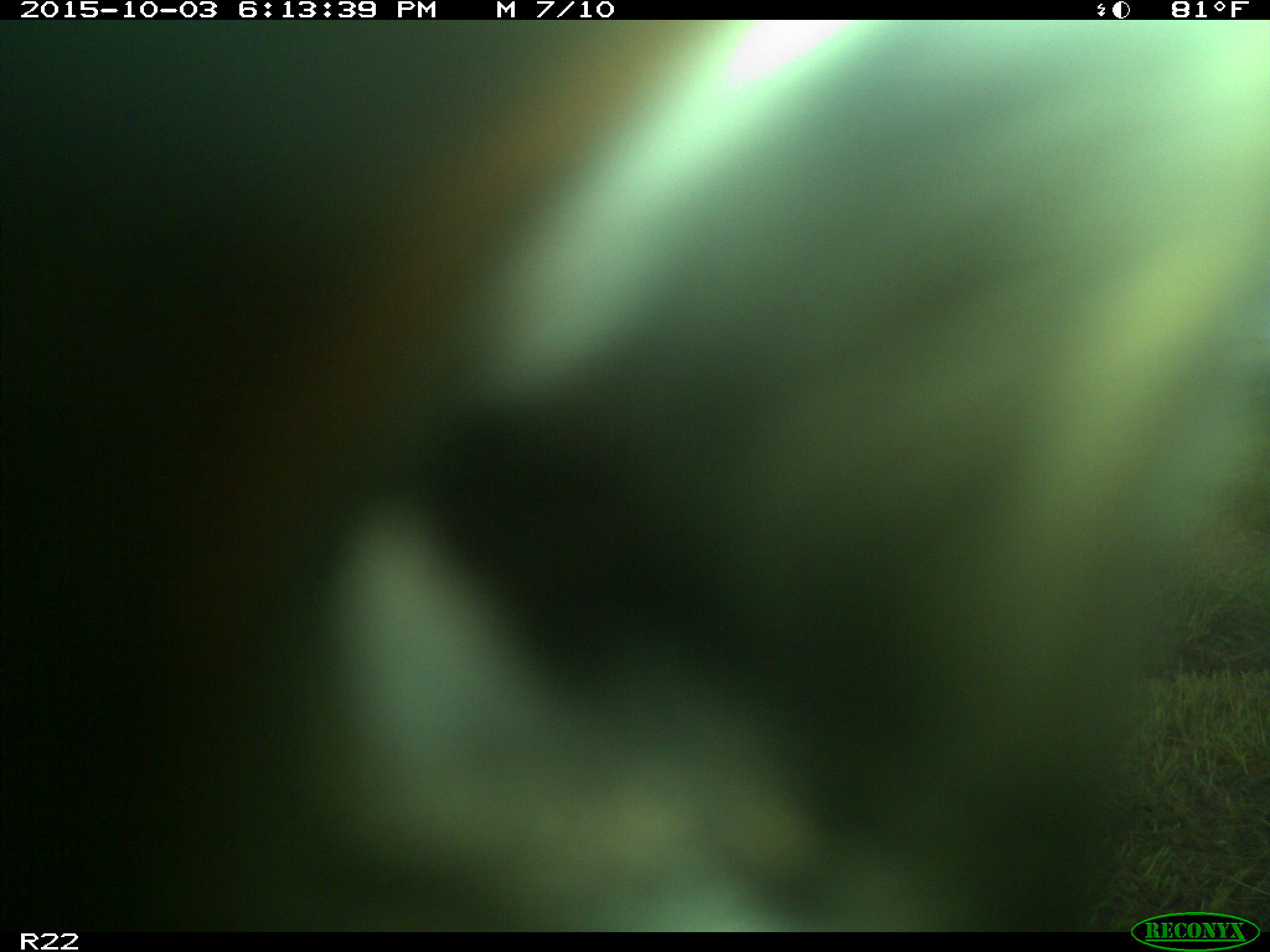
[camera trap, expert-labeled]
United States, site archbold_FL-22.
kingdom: Animalia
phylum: Chordata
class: Mammalia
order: Artiodactyla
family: Bovidae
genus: Bos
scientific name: Bos taurus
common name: domestic cow